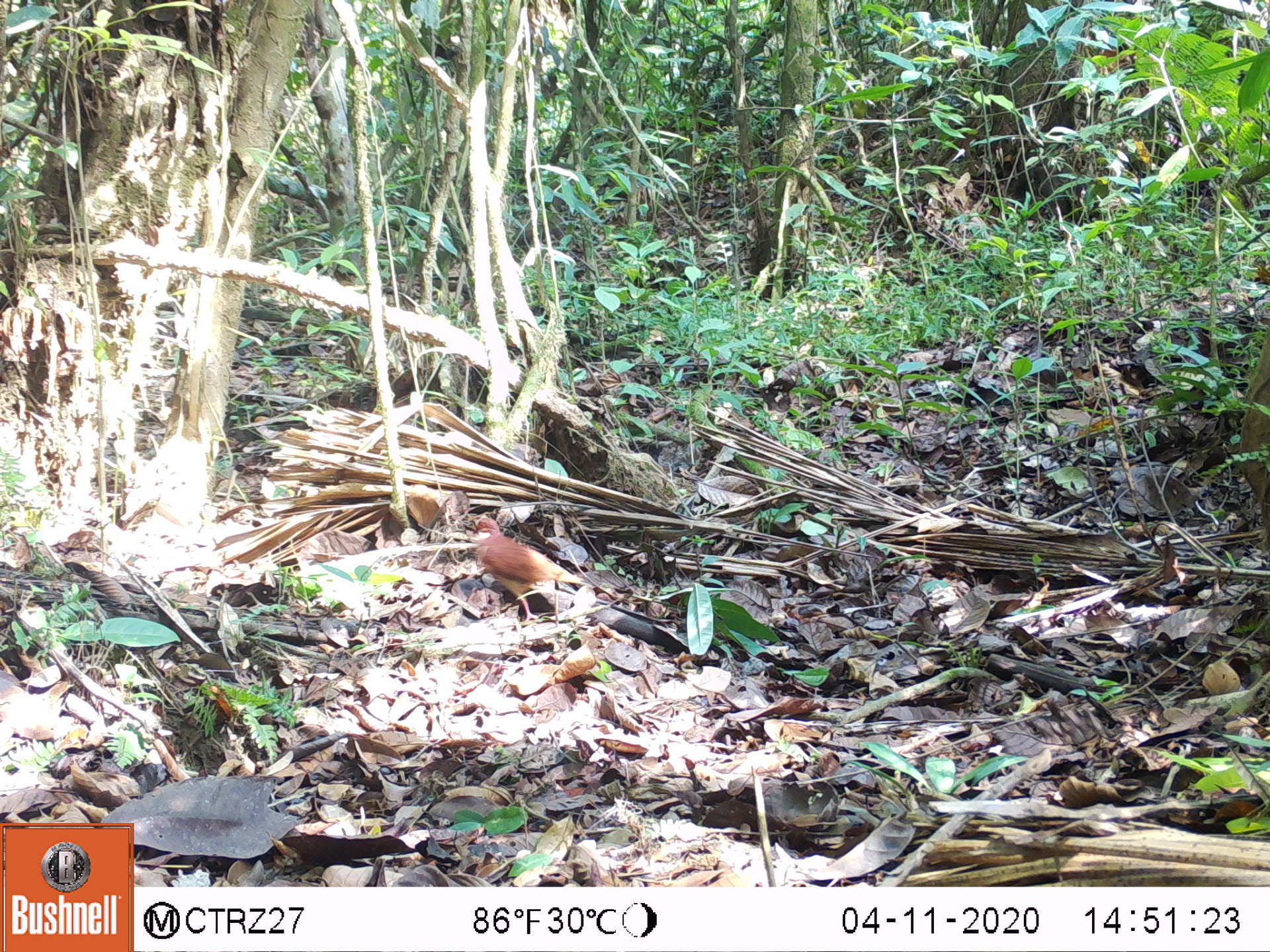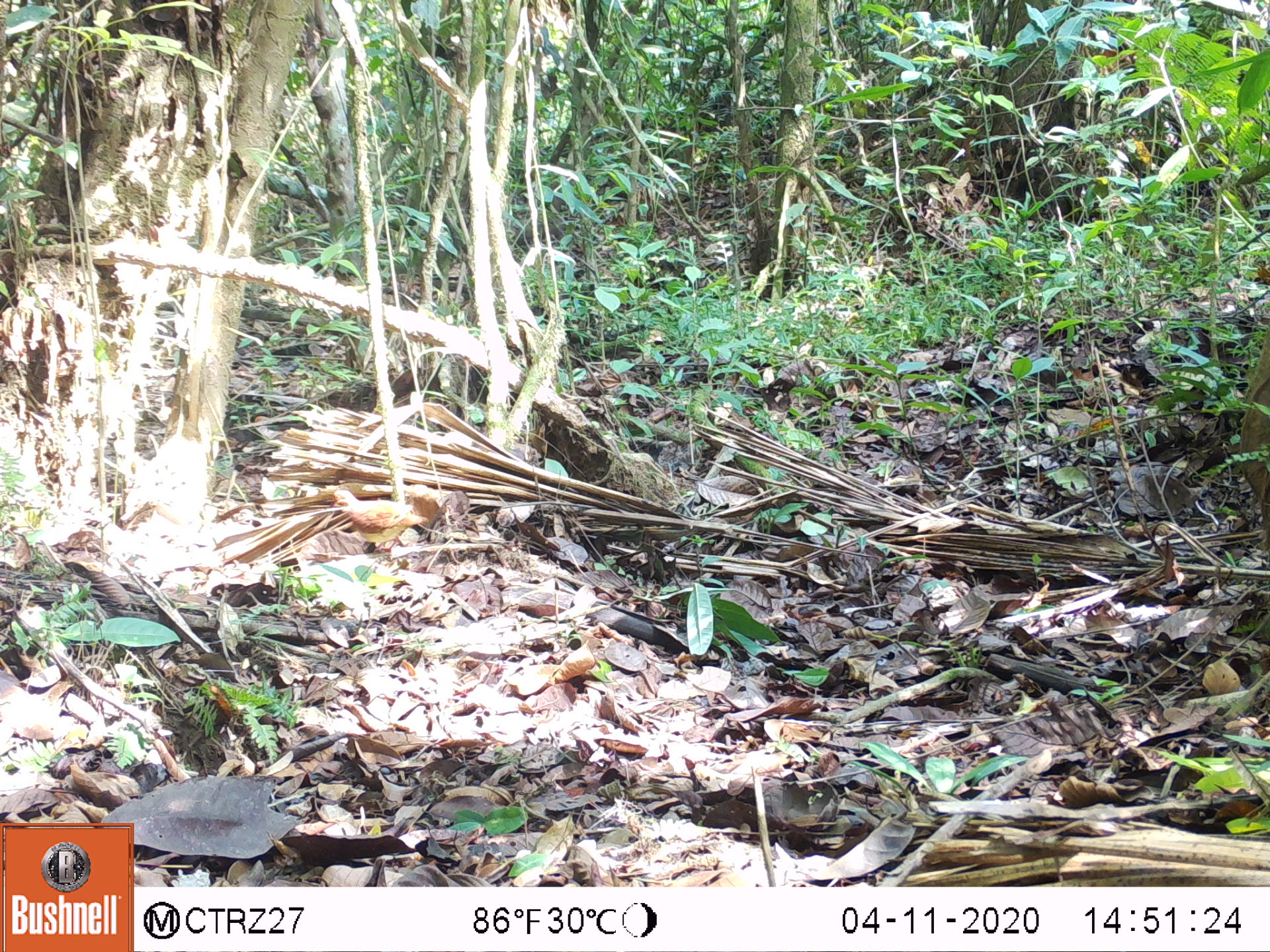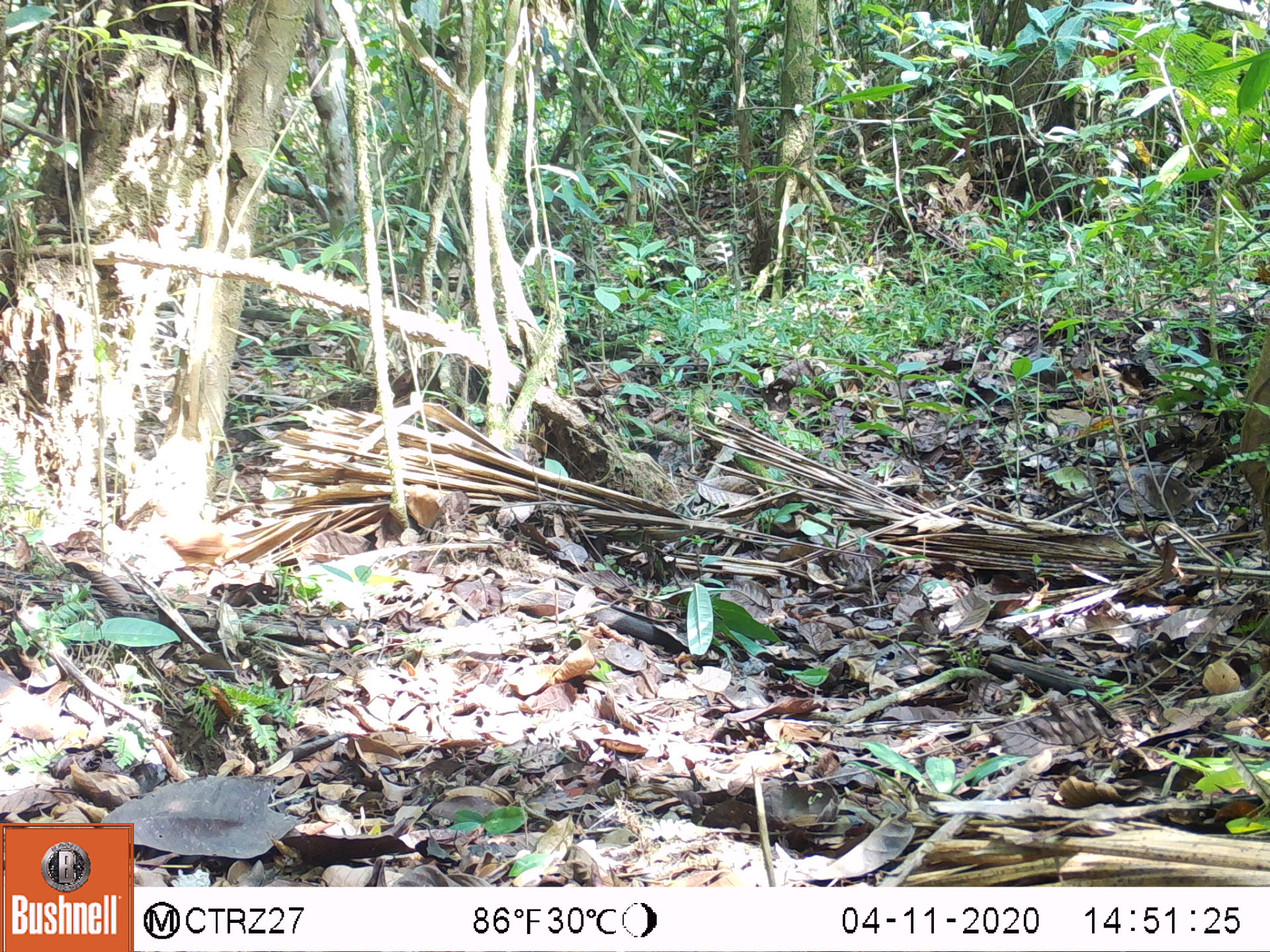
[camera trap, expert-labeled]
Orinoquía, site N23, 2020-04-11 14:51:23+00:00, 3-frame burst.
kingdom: Animalia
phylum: Chordata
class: Aves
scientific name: Aves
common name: bird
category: unknown bird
Unknown bird (bird) (Aves).